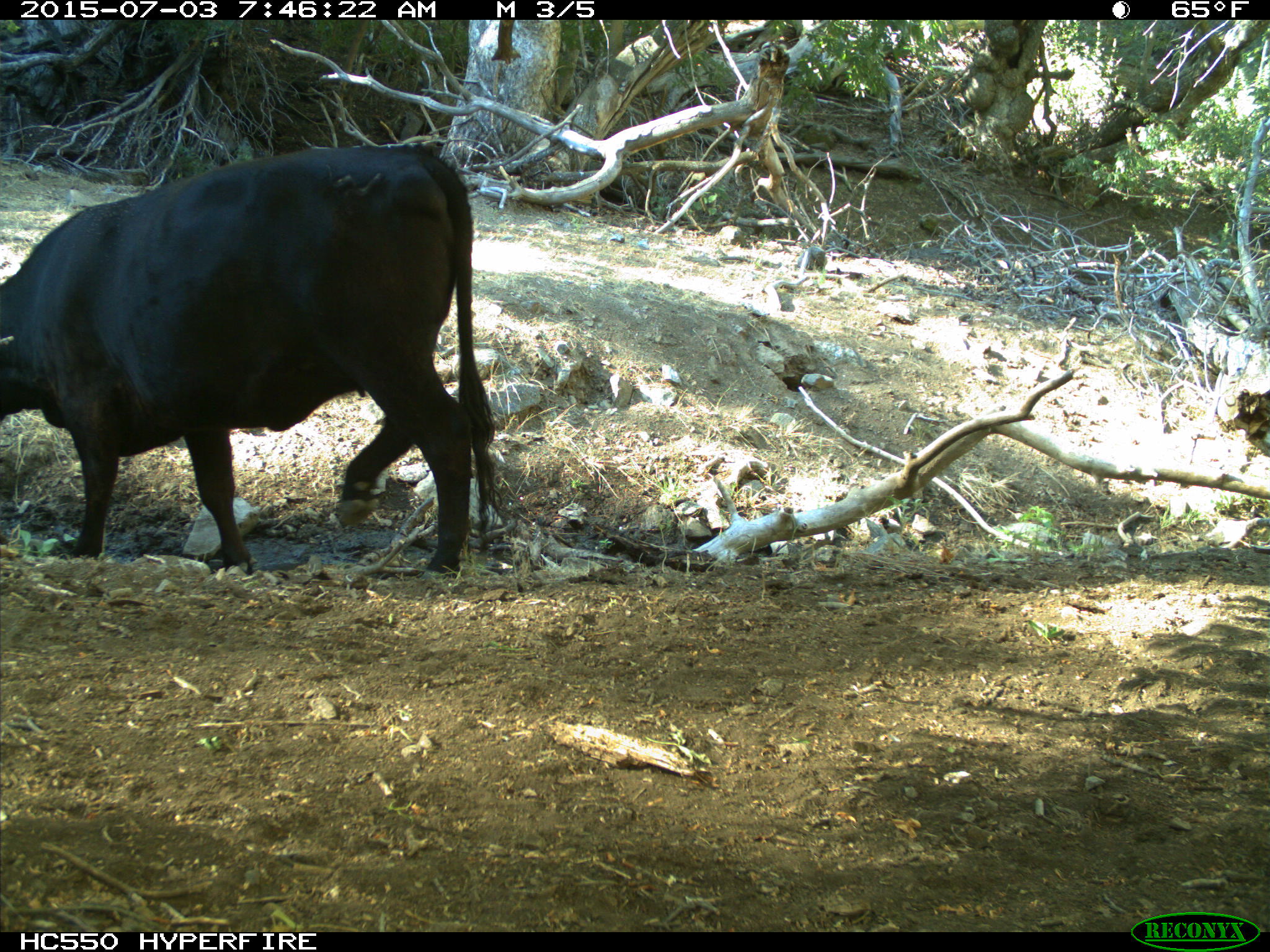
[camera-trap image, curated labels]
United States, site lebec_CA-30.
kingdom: Animalia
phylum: Chordata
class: Mammalia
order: Artiodactyla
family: Bovidae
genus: Bos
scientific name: Bos taurus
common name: domestic cow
Bos taurus (domestic cow).